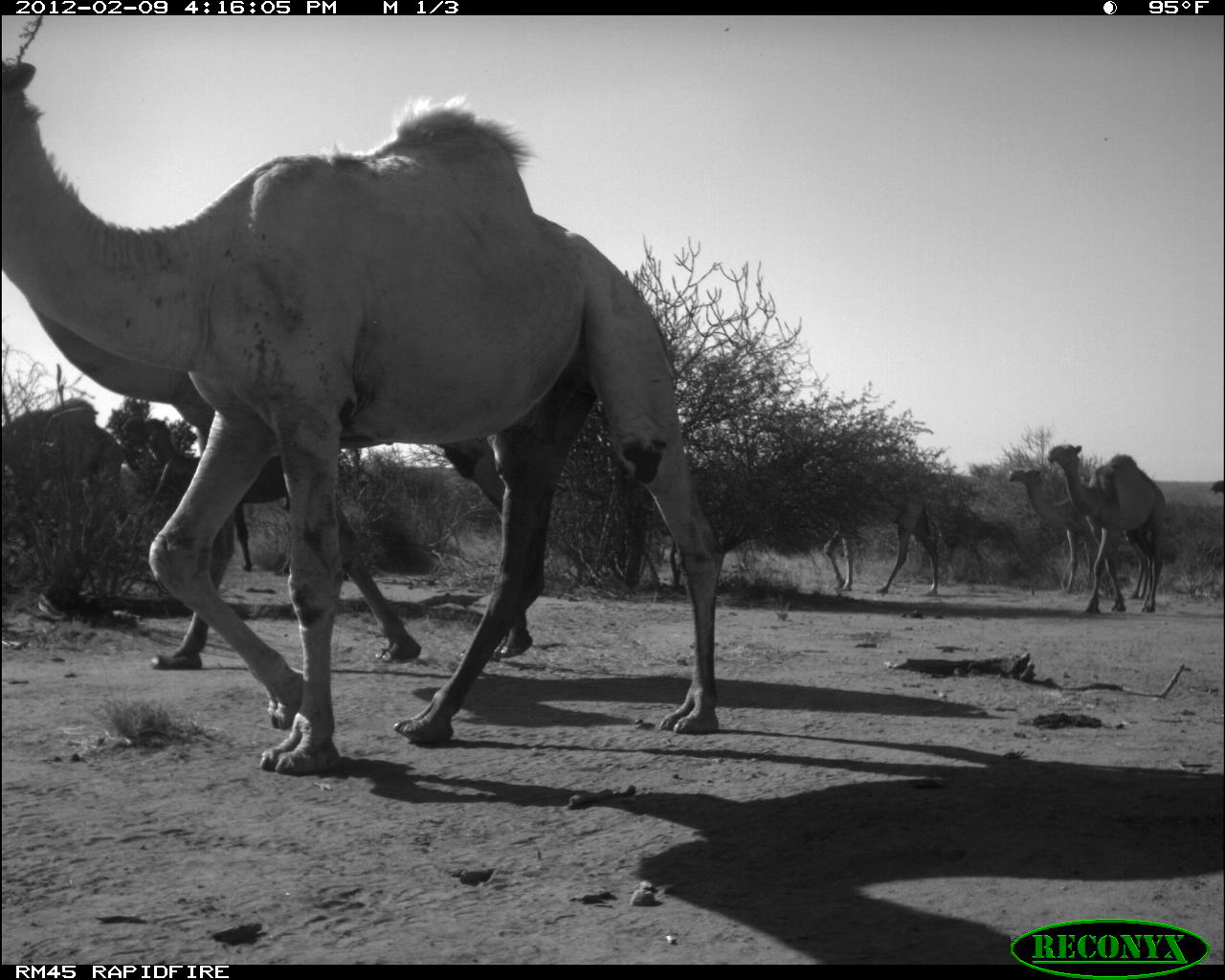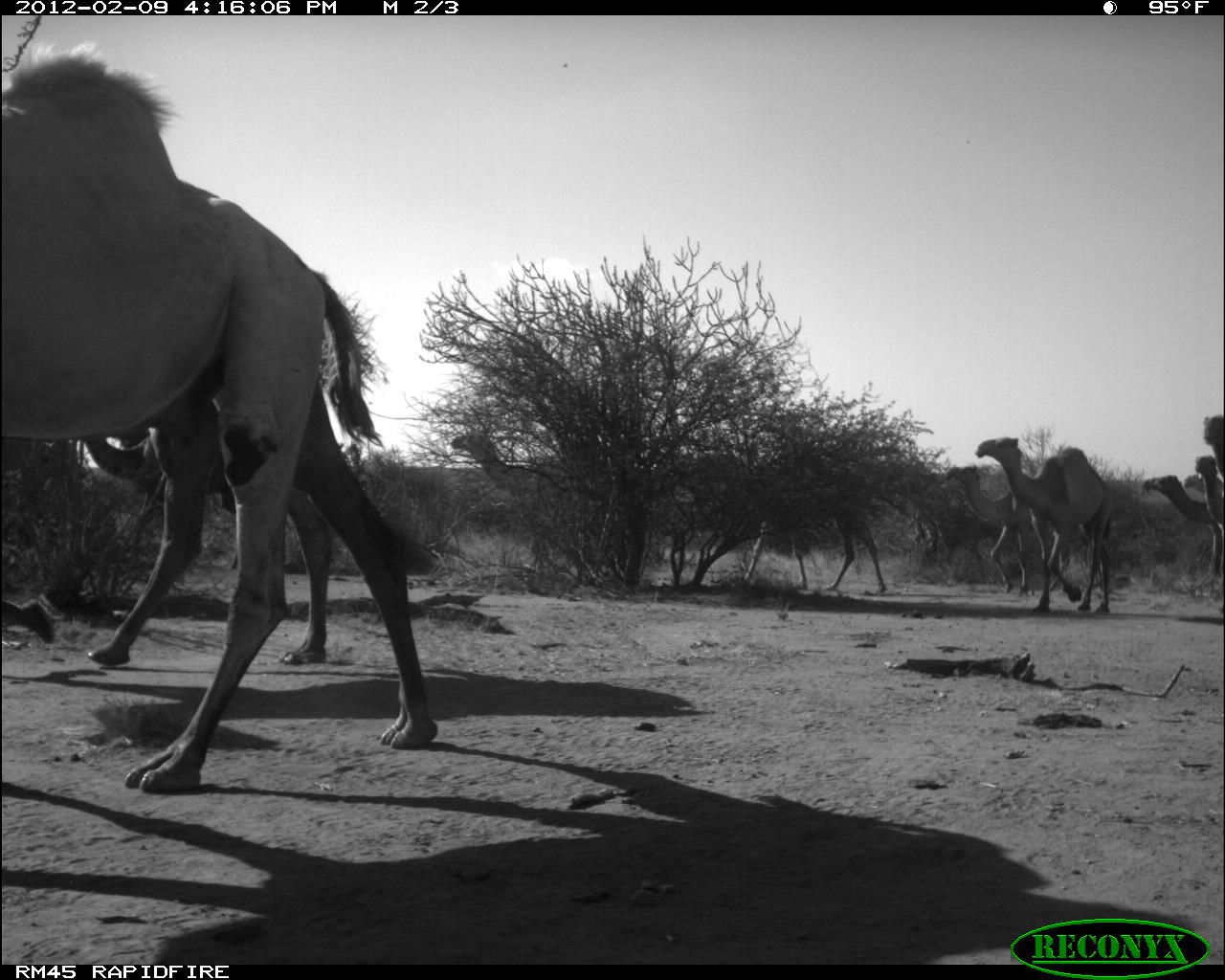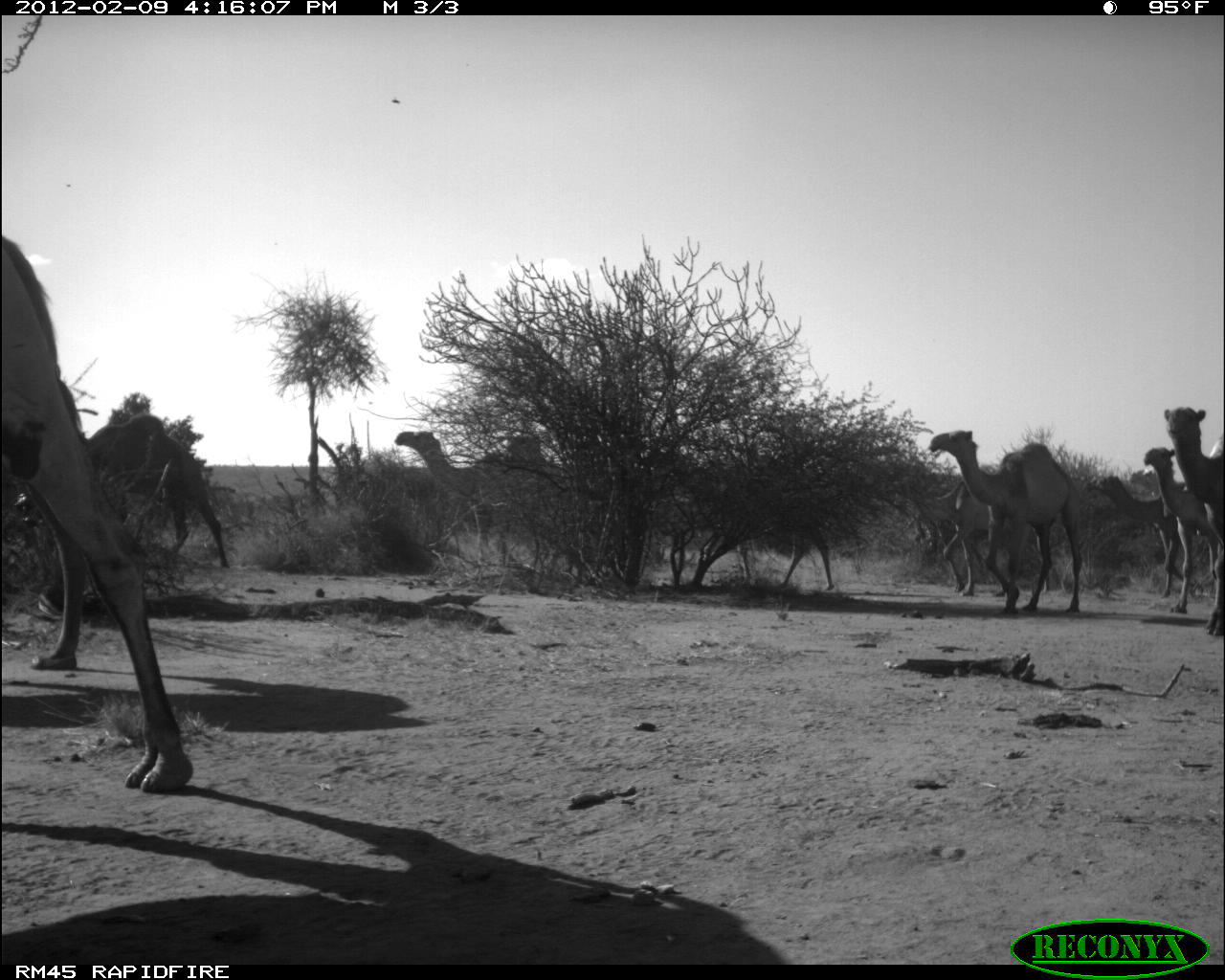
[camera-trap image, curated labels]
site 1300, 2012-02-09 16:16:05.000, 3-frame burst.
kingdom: Animalia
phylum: Chordata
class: Mammalia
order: Artiodactyla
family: Camelidae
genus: Camelus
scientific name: Camelus dromedarius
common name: dromedary camel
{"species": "Camelus dromedarius (dromedary camel)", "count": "8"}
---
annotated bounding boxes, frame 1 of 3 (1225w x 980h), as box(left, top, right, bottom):
camelus dromedarius: box(0, 57, 727, 736); box(29, 305, 534, 670); box(121, 412, 288, 573); box(1045, 441, 1168, 616); box(1006, 464, 1151, 601); box(0, 393, 137, 535); box(822, 494, 940, 595); box(1208, 477, 1225, 494)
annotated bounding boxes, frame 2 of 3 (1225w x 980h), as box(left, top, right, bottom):
camelus dromedarius: box(0, 39, 389, 794); box(82, 376, 441, 751); box(973, 434, 1113, 615); box(943, 462, 1071, 596); box(1140, 473, 1225, 573); box(1194, 453, 1225, 524); box(1202, 413, 1225, 478); box(1182, 472, 1204, 494)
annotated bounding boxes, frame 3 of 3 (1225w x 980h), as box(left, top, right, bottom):
camelus dromedarius: box(0, 233, 194, 794); box(926, 428, 1084, 614); box(87, 410, 231, 568); box(390, 429, 531, 565); box(1161, 404, 1225, 637); box(927, 480, 1050, 597); box(1141, 445, 1225, 613); box(1088, 474, 1183, 598); box(733, 511, 833, 589)